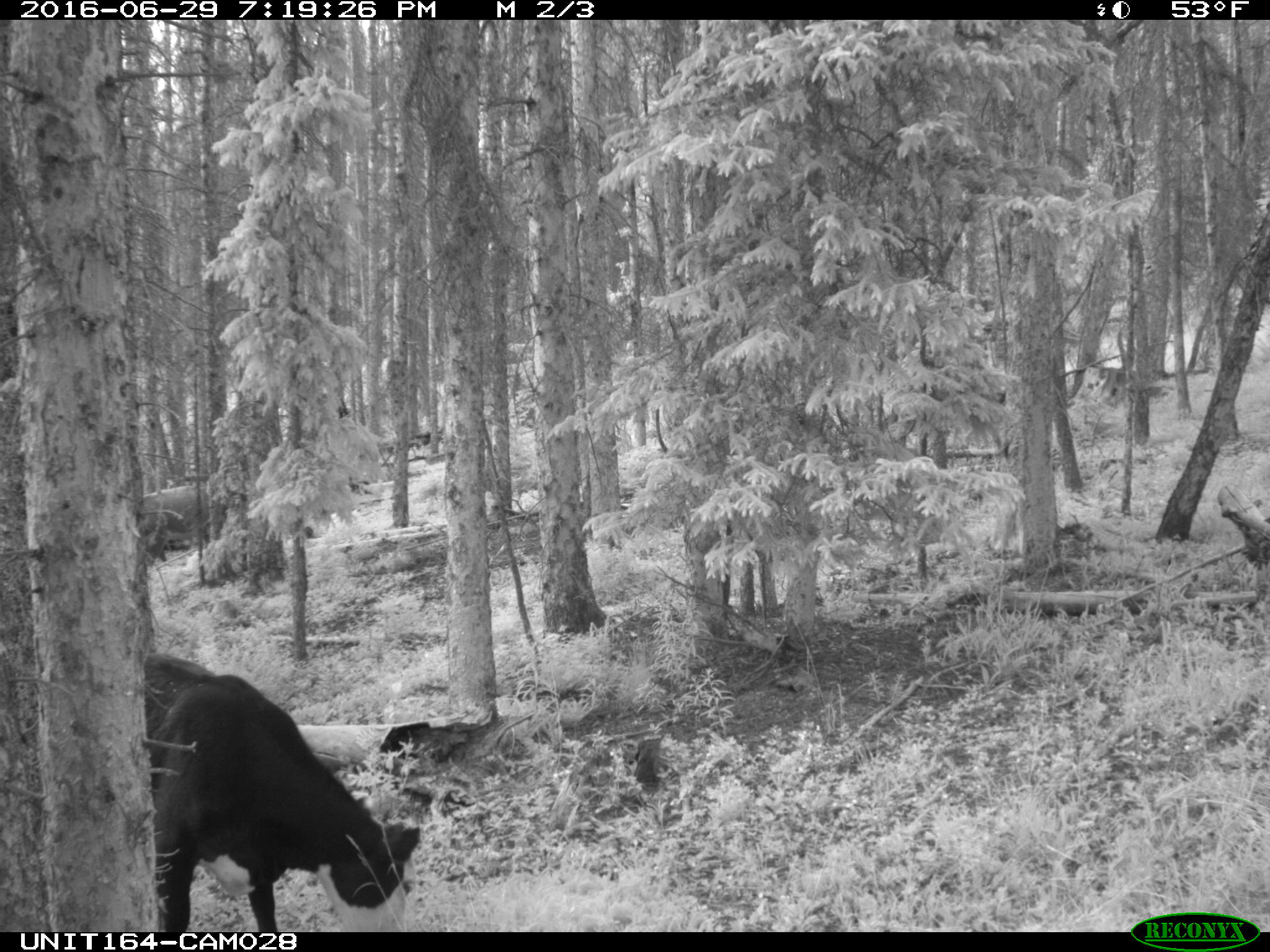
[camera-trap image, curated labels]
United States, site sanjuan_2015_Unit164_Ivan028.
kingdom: Animalia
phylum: Chordata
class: Mammalia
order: Artiodactyla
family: Bovidae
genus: Bos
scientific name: Bos taurus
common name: domestic cow